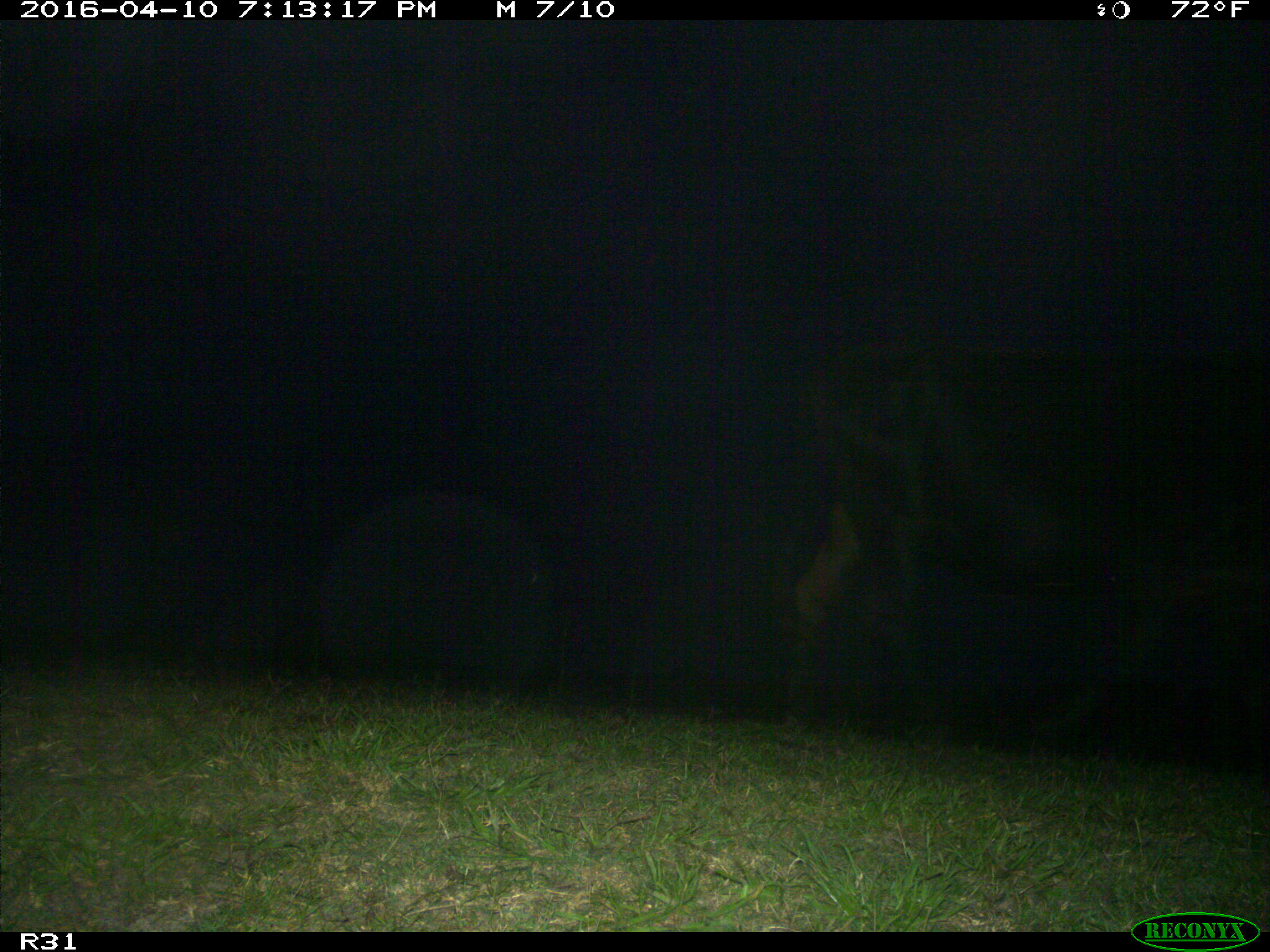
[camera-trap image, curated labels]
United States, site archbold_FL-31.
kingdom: Animalia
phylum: Chordata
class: Mammalia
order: Artiodactyla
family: Bovidae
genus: Bos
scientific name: Bos taurus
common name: domestic cow